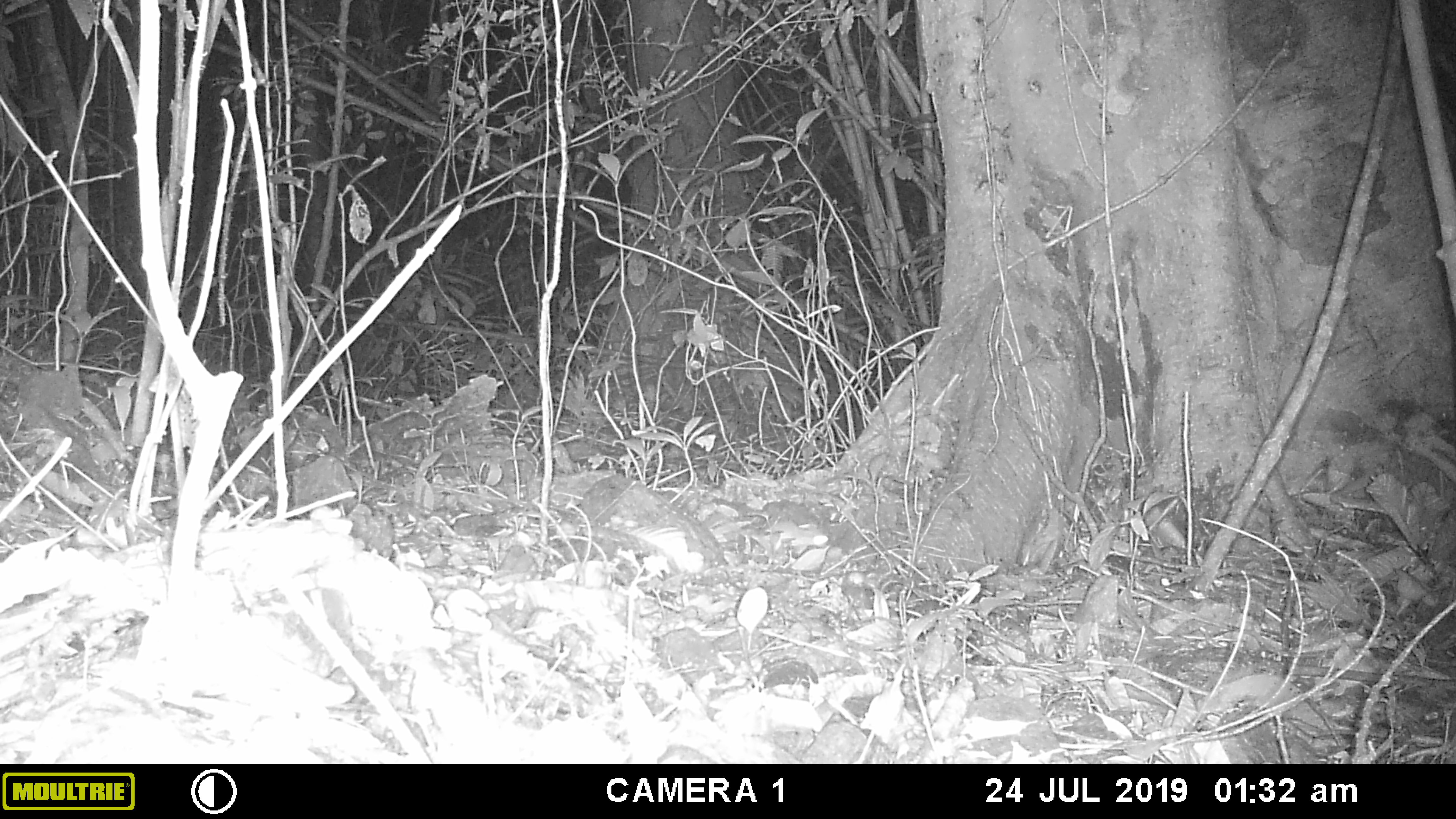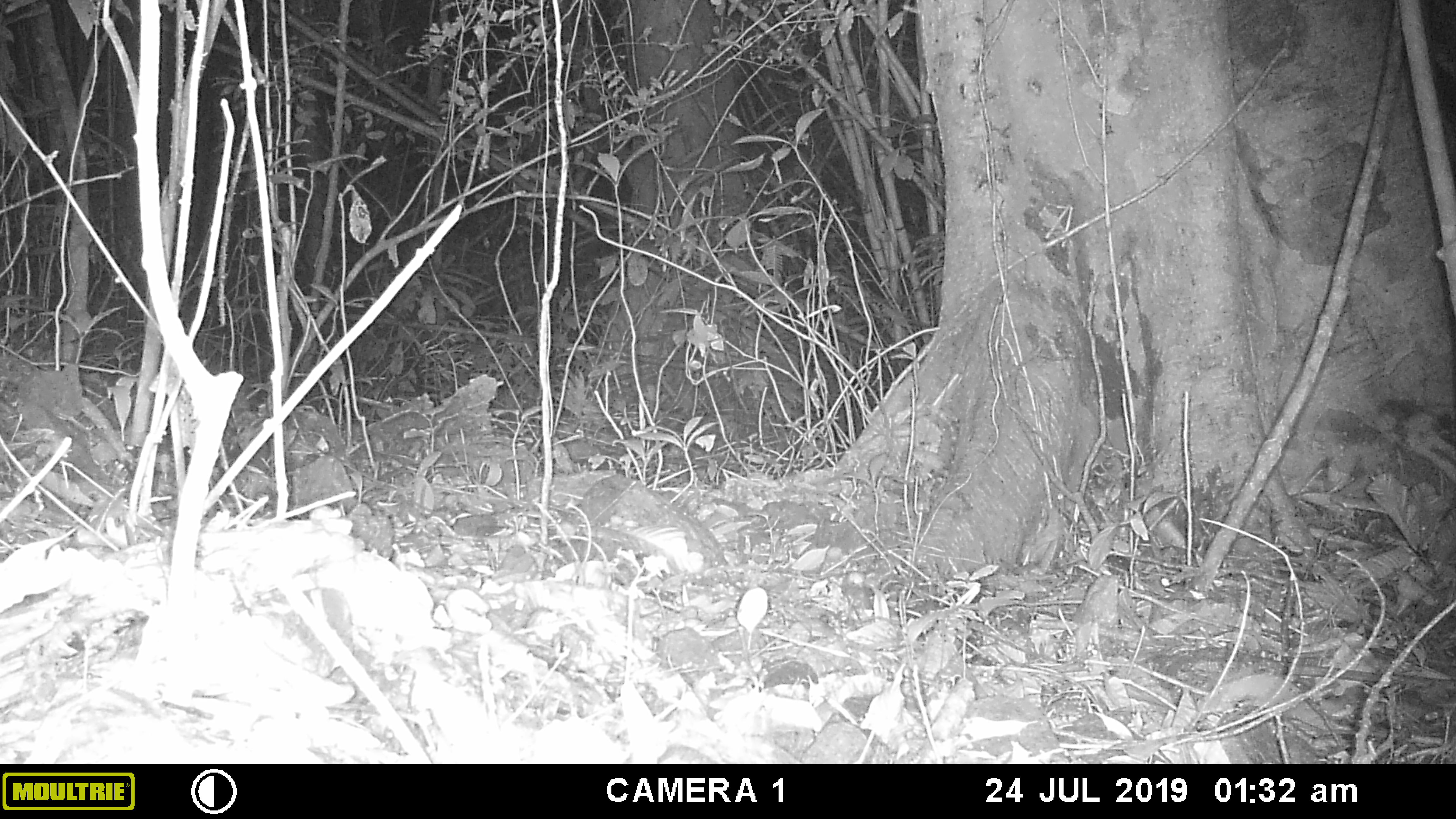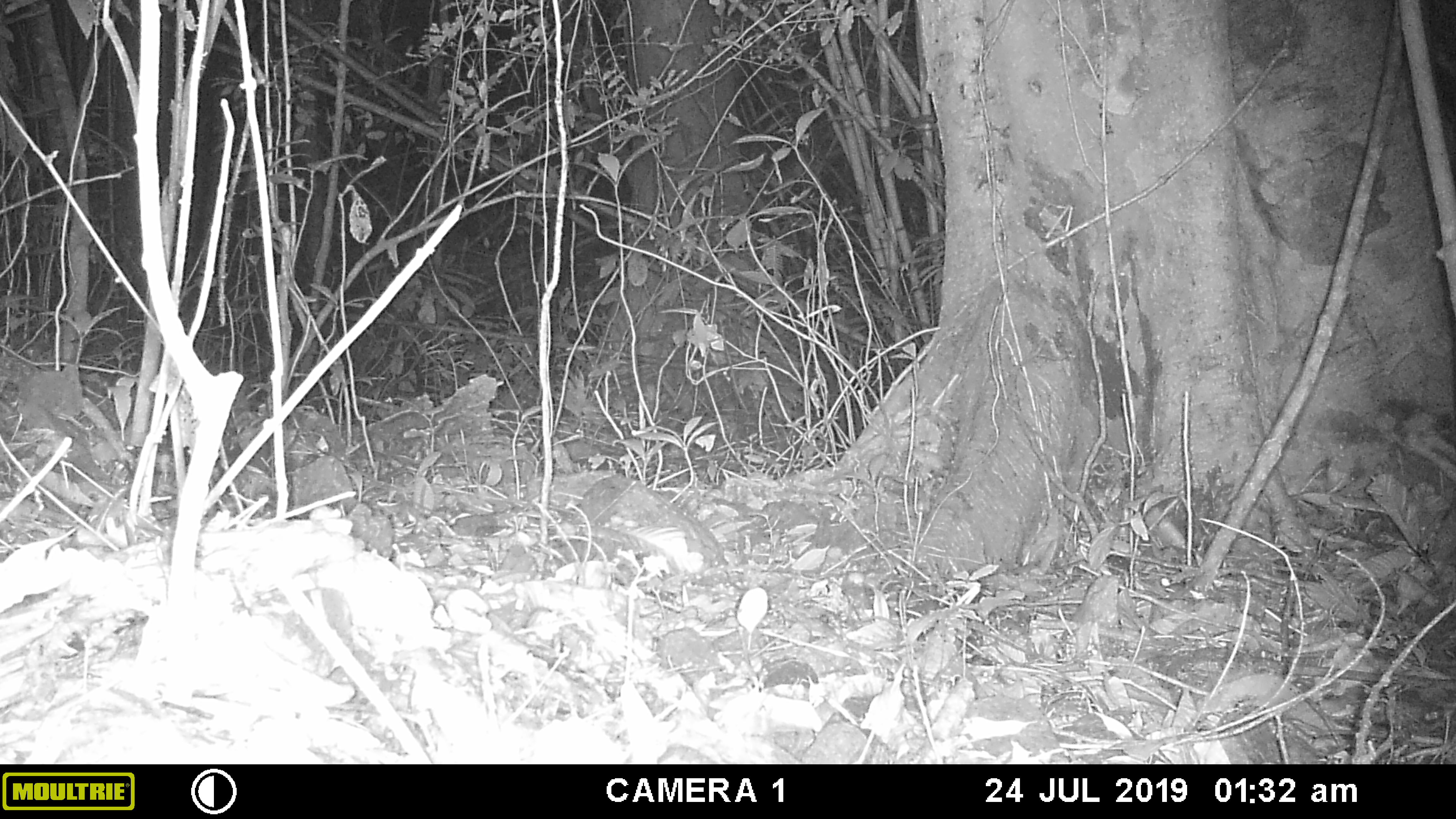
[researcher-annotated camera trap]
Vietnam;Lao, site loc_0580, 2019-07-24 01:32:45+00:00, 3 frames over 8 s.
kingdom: Animalia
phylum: Chordata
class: Mammalia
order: Rodentia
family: Muridae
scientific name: Muridae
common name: old-world mice and rats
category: unidentified murid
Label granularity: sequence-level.